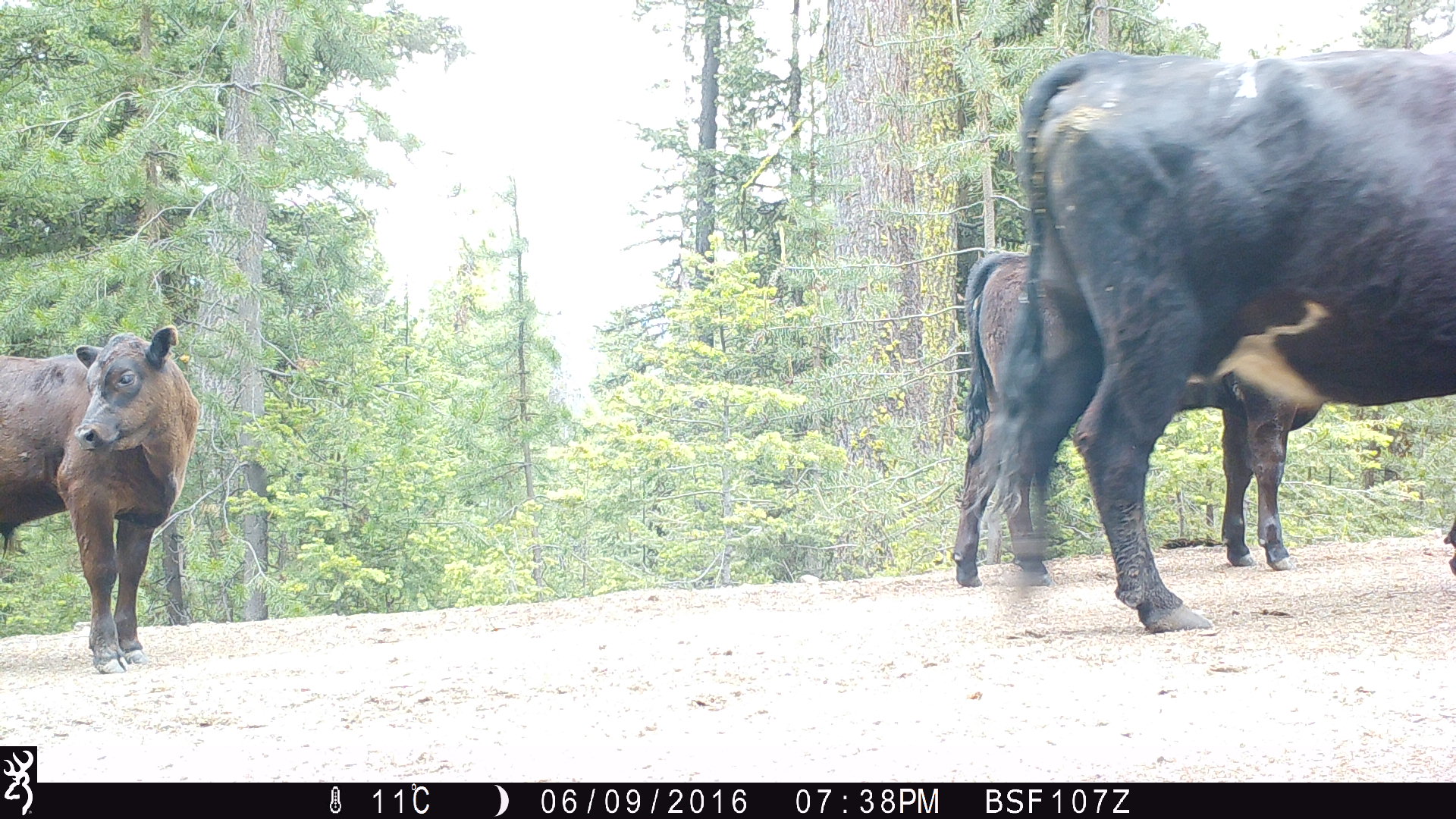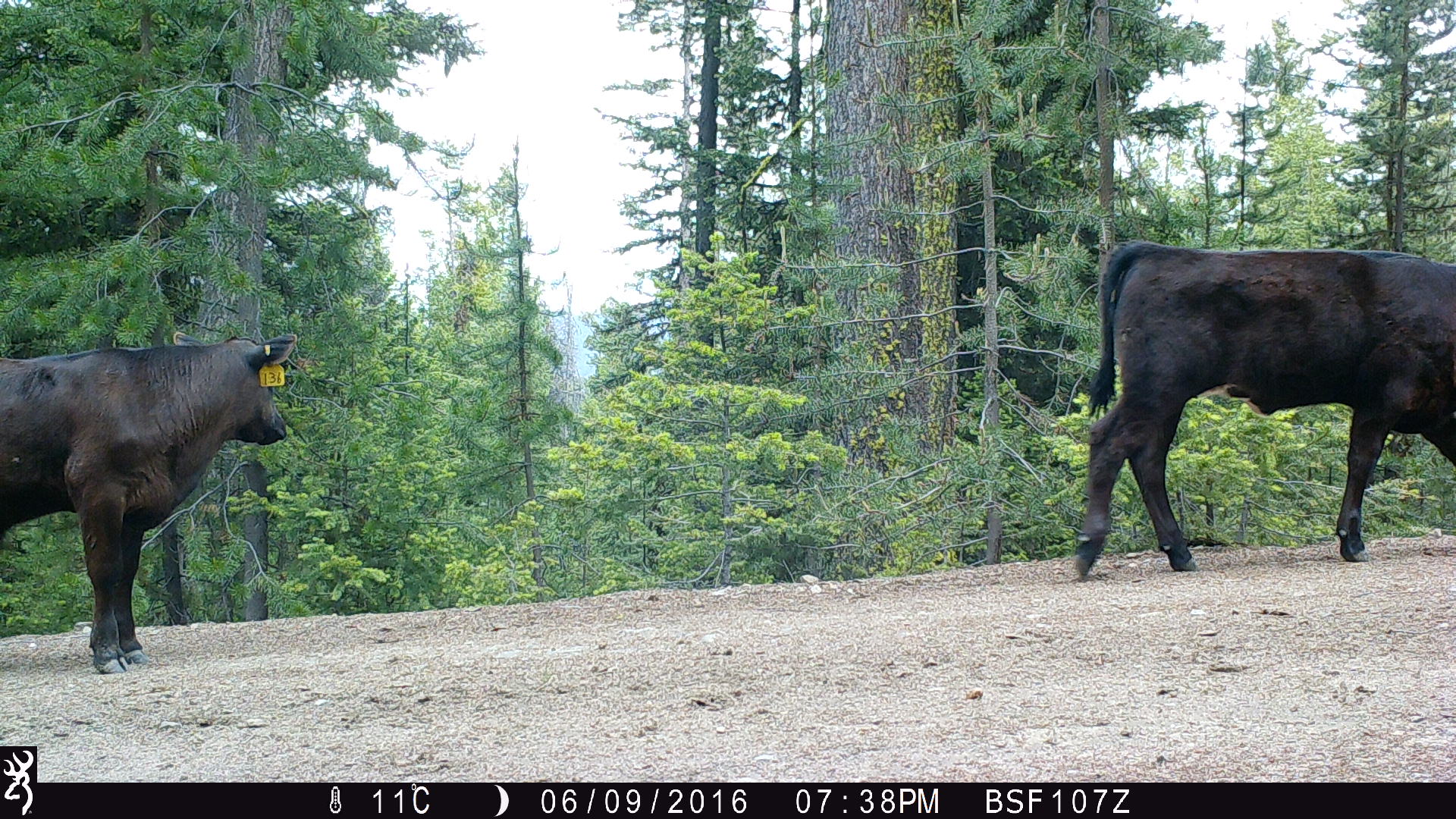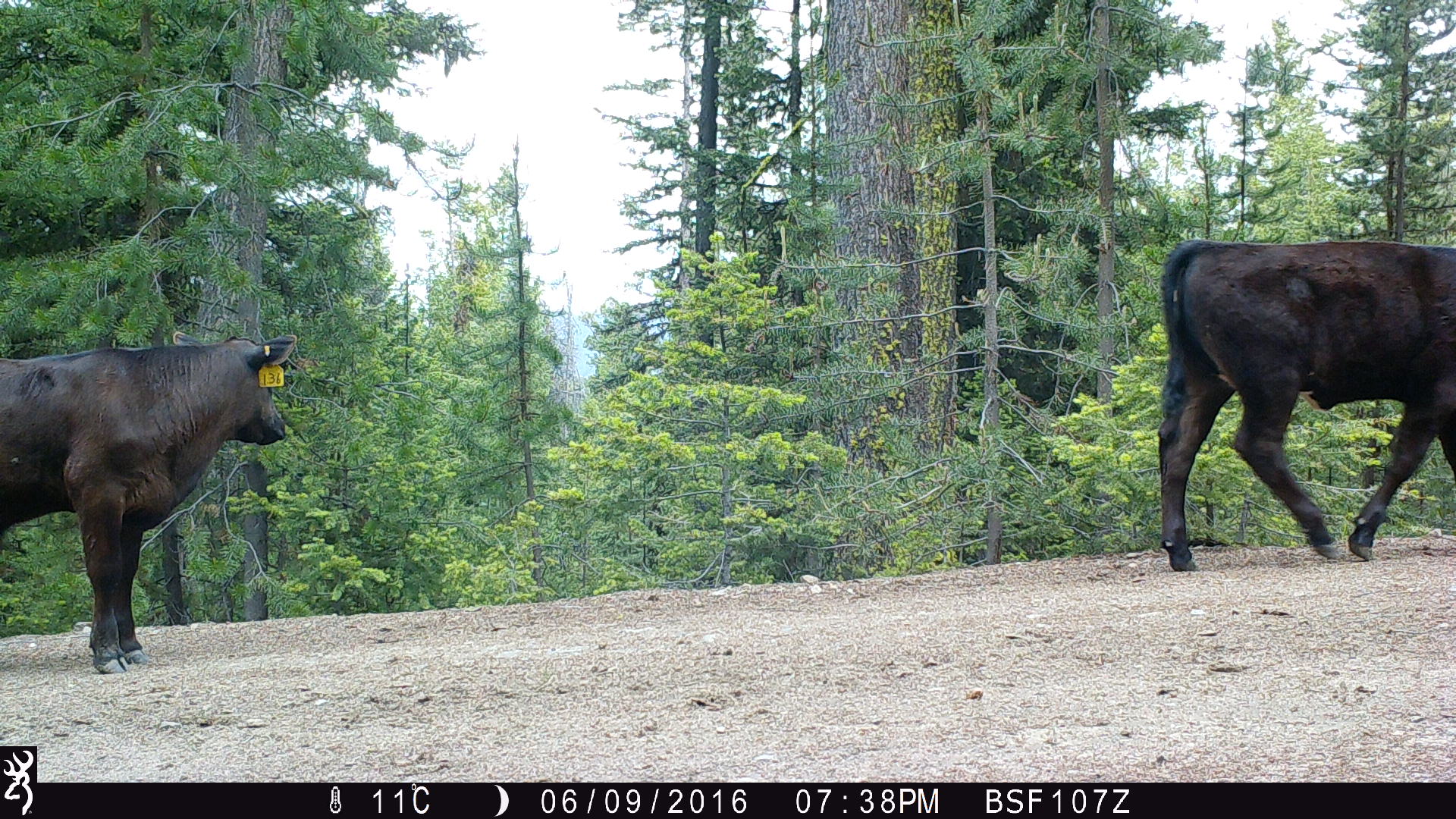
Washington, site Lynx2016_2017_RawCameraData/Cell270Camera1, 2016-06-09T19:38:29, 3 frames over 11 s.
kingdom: Animalia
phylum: Chordata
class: Mammalia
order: Artiodactyla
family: Bovidae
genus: Bos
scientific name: Bos taurus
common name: domestic cattle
Domestic cattle (Bos taurus). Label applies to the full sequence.